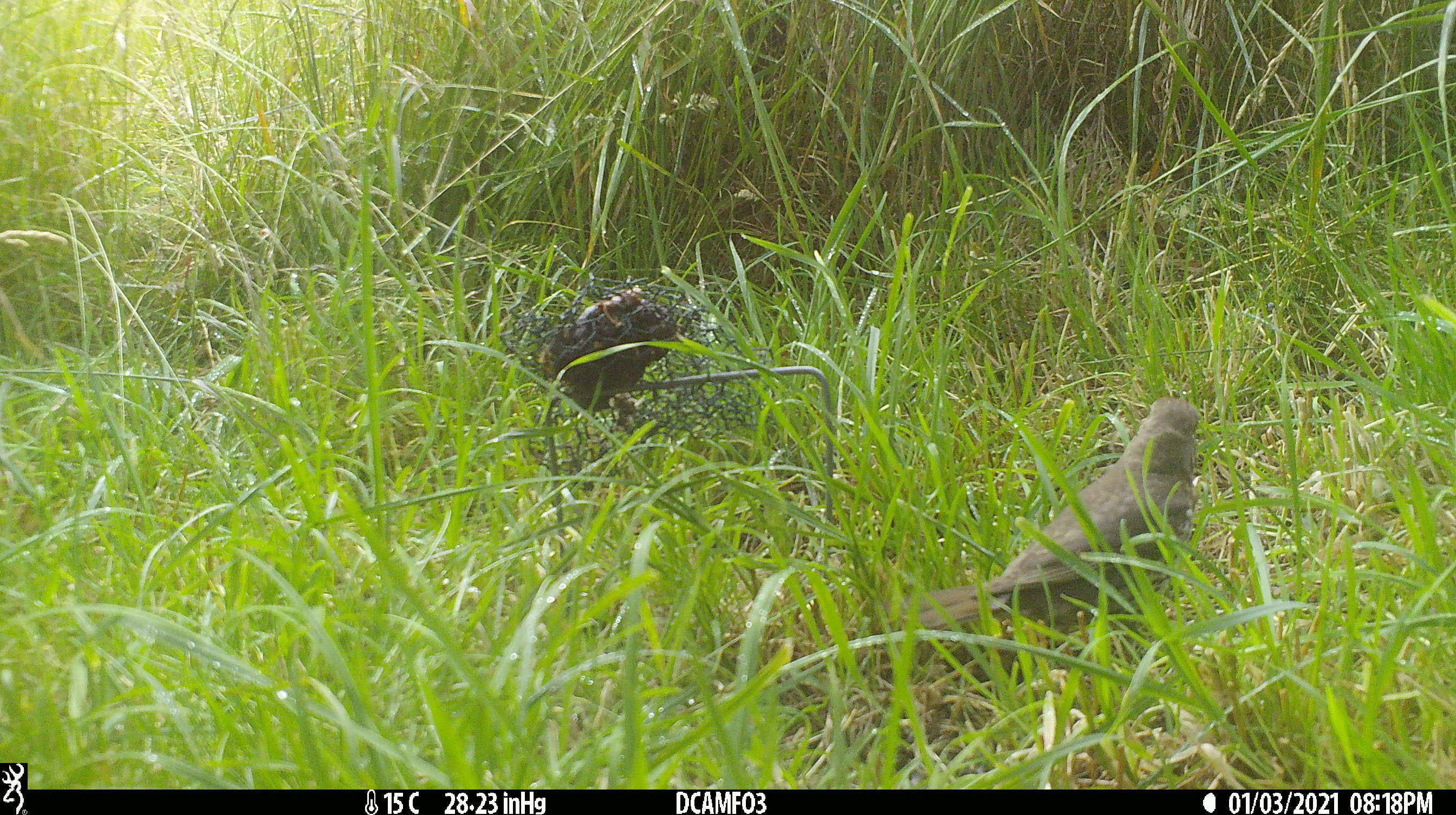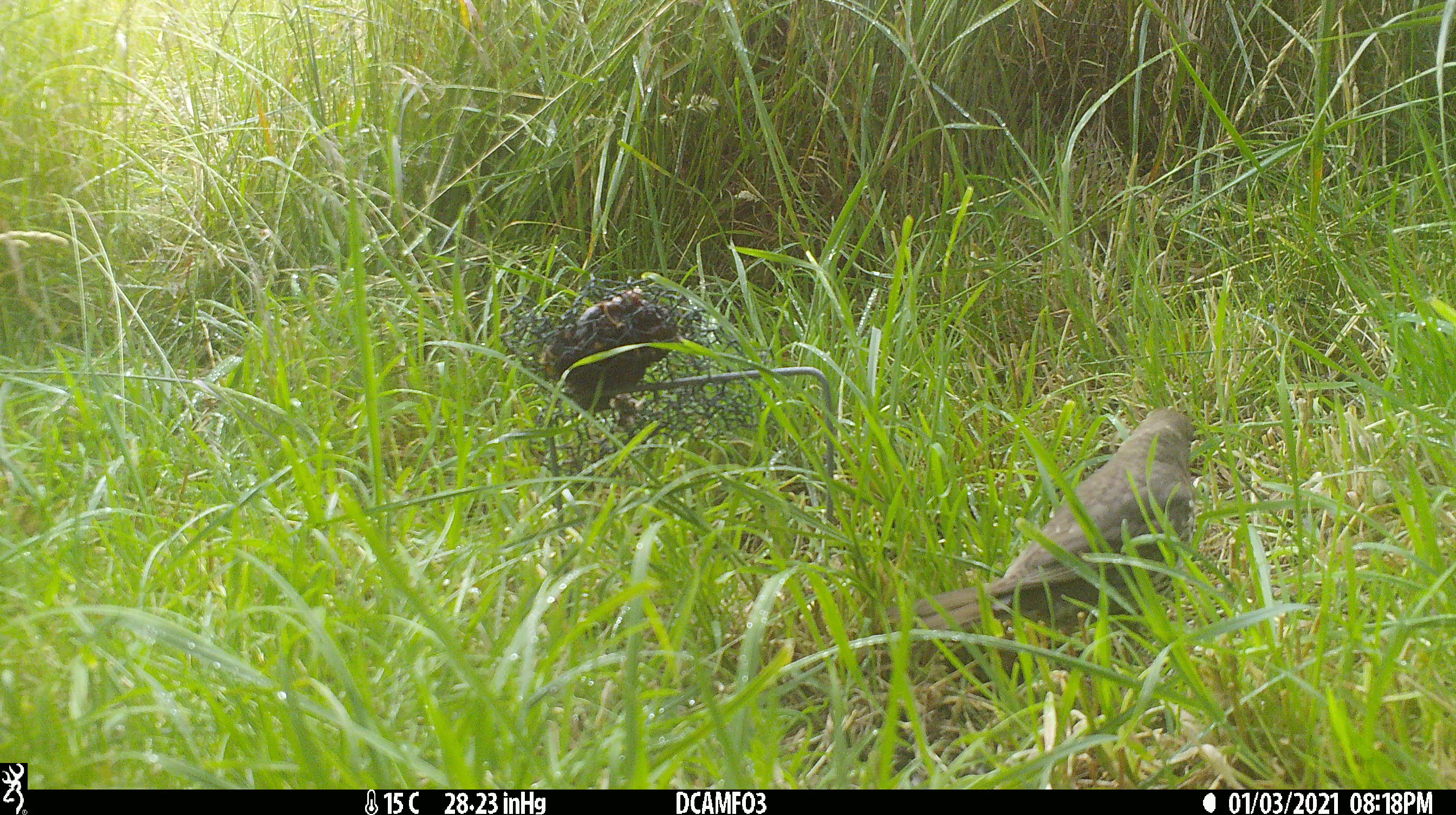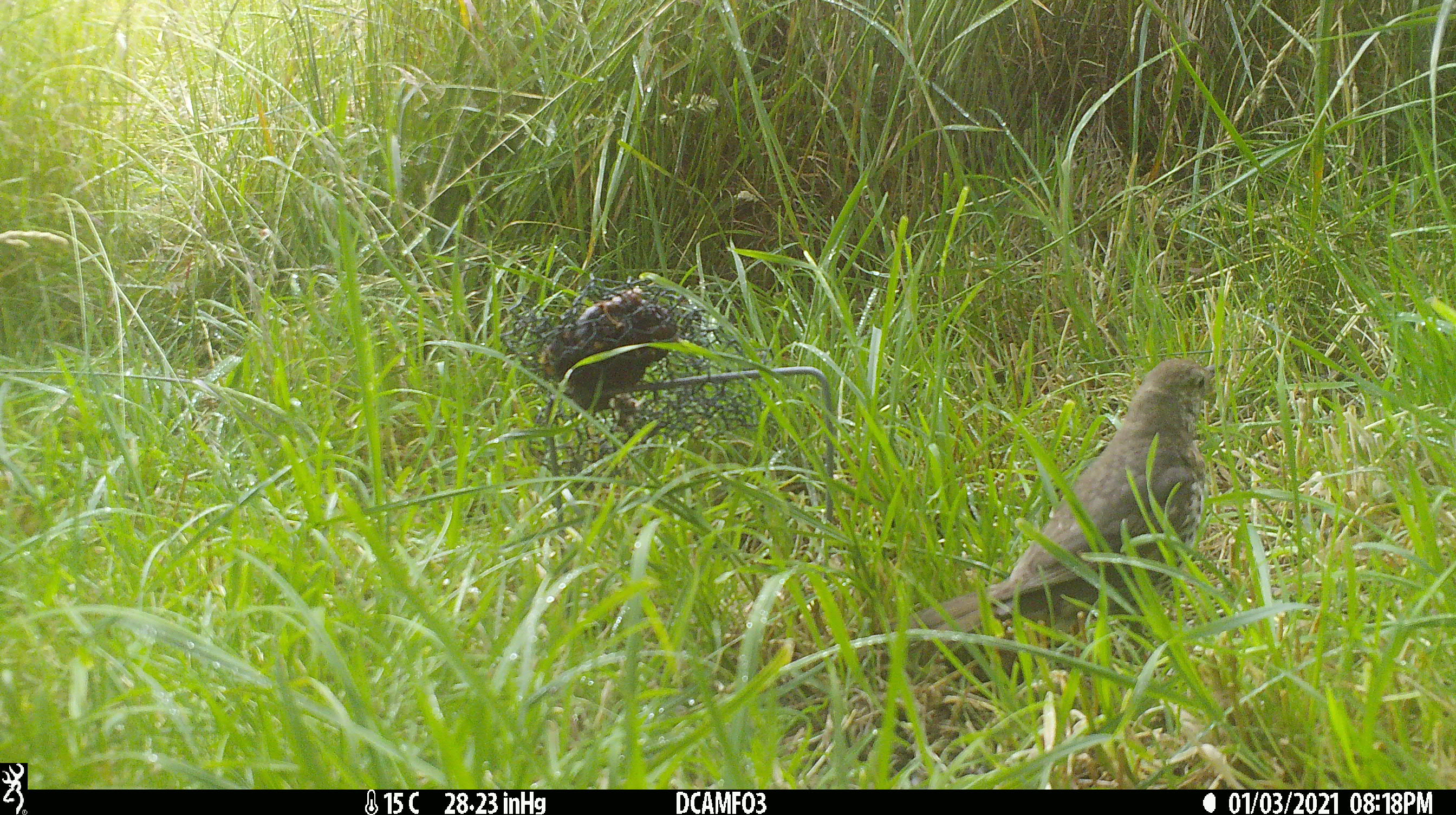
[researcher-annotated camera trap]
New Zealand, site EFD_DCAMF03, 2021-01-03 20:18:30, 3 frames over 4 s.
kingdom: Animalia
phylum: Chordata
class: Aves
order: Passeriformes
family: Turdidae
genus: Turdus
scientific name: Turdus philomelos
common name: song thrush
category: thrush